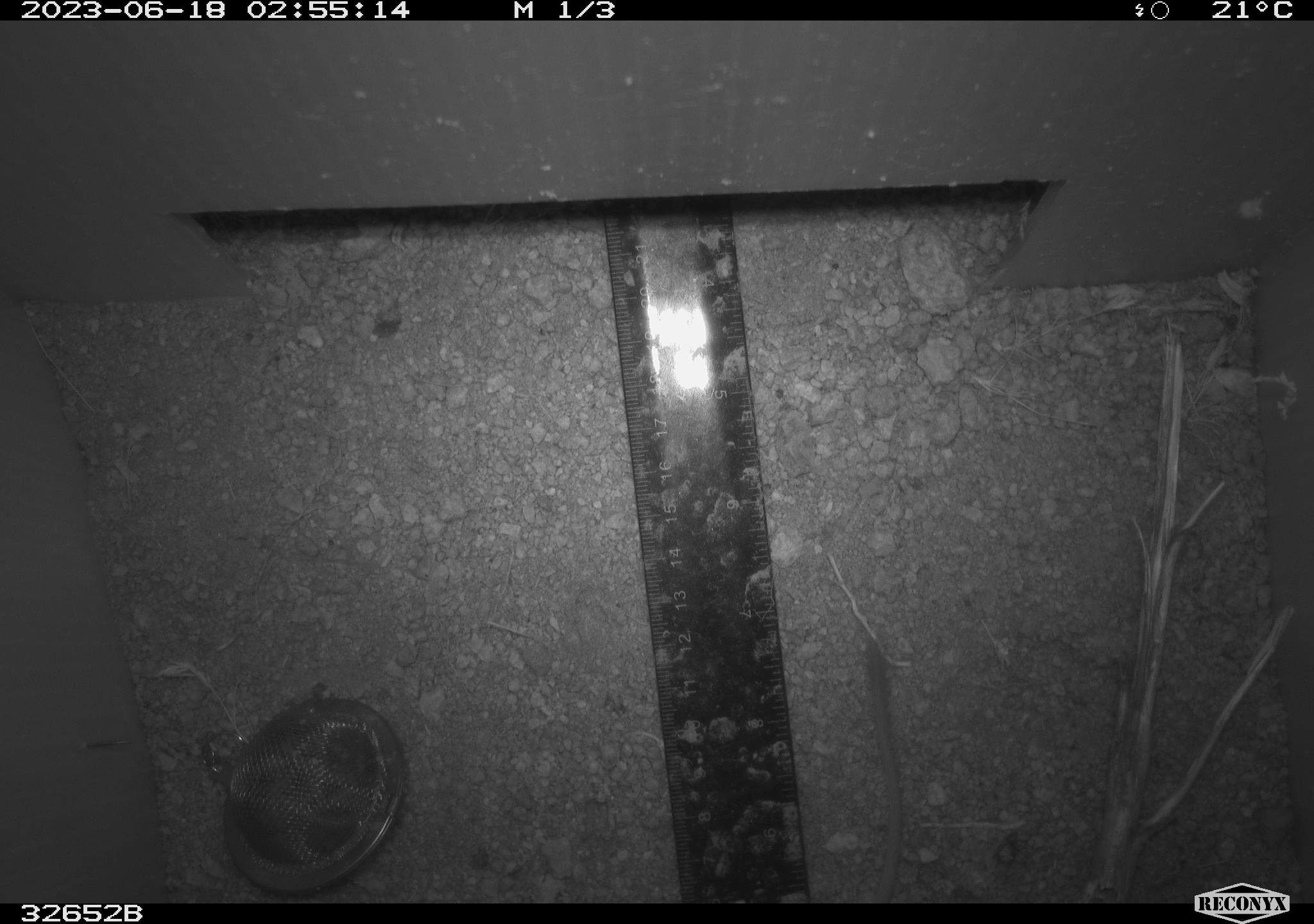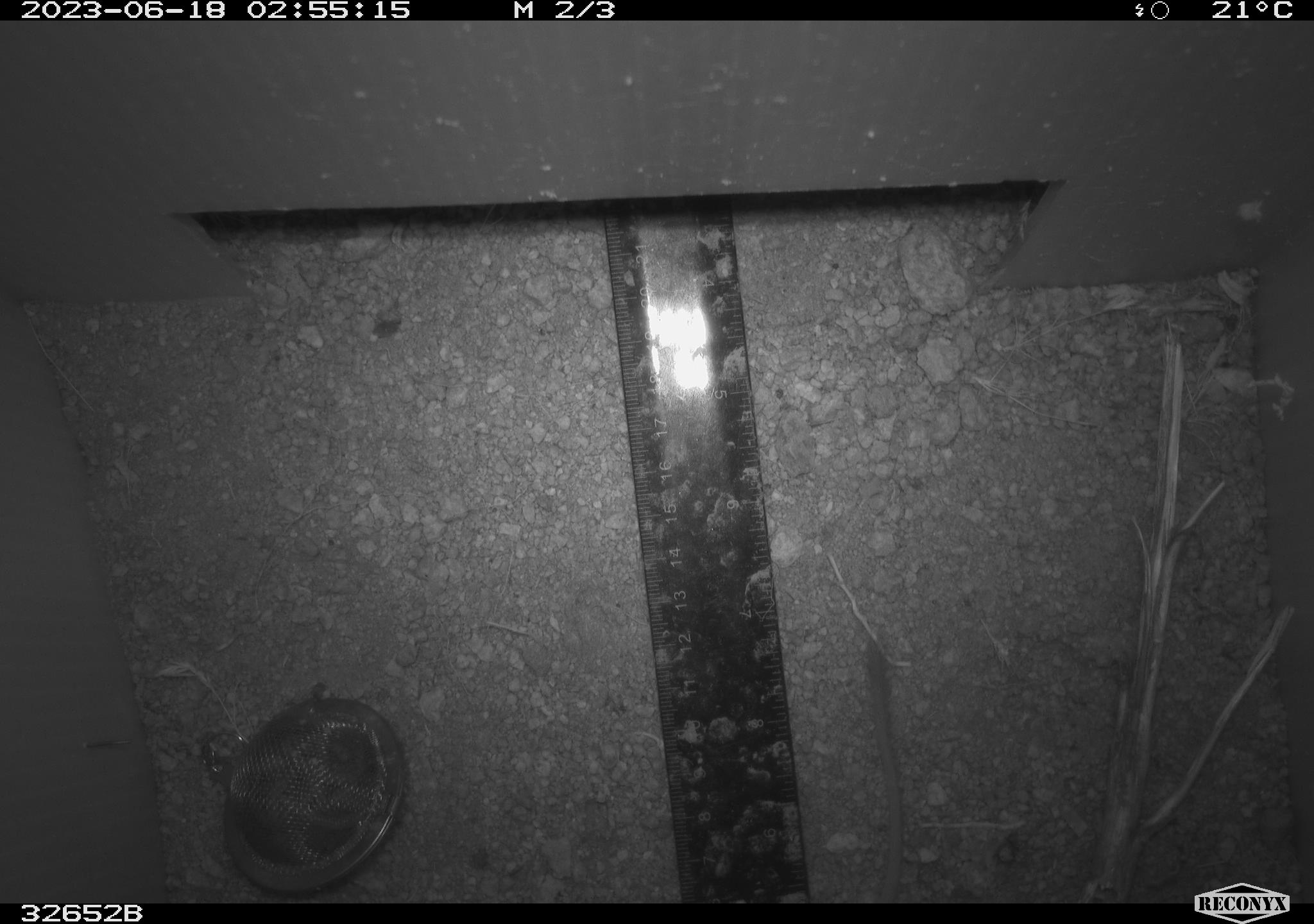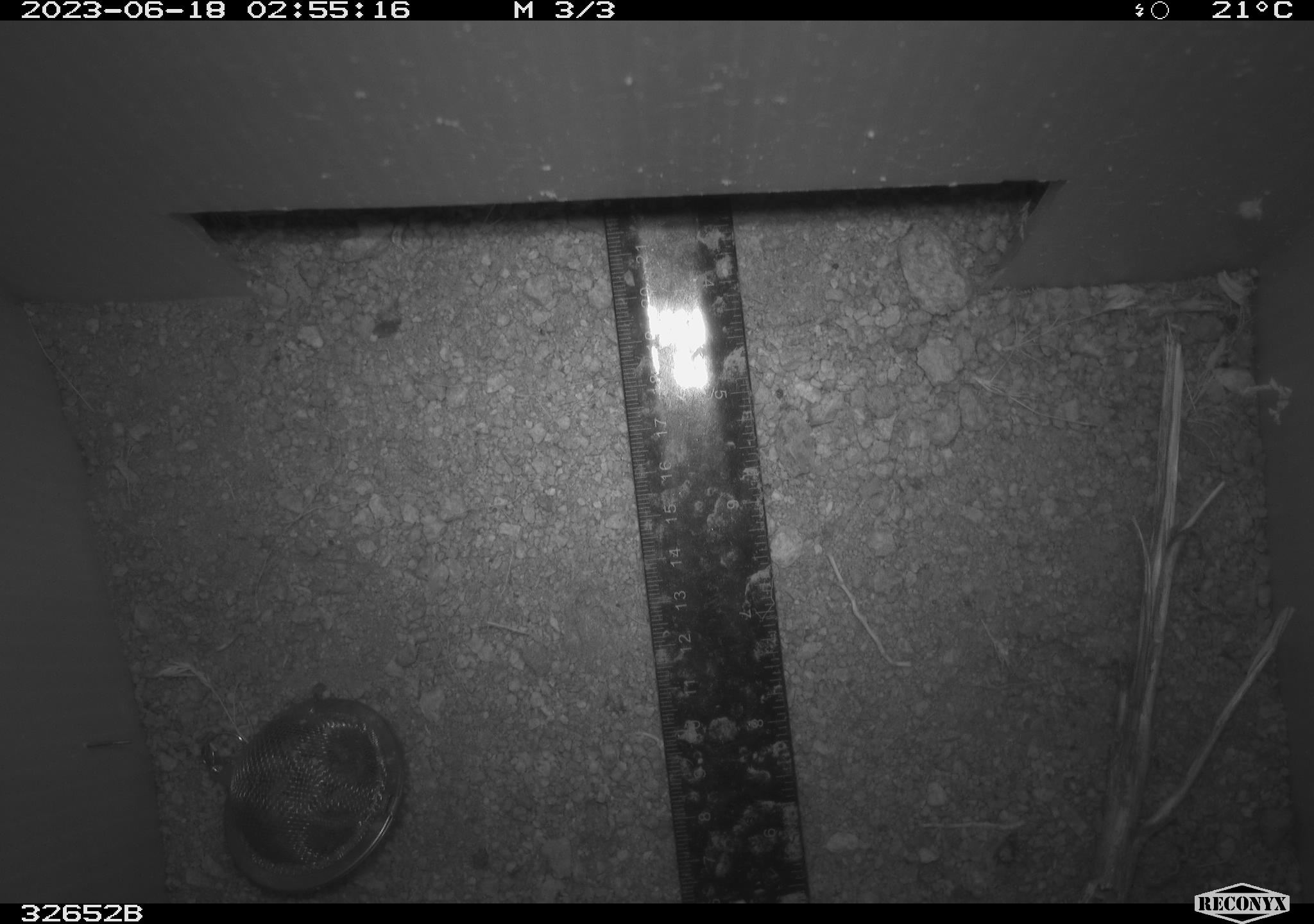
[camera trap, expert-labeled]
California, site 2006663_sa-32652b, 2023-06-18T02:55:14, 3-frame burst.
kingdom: Animalia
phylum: Chordata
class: Mammalia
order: Rodentia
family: Heteromyidae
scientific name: Heteromyidae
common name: kangaroo rats and pocket mice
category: heteromyidae family